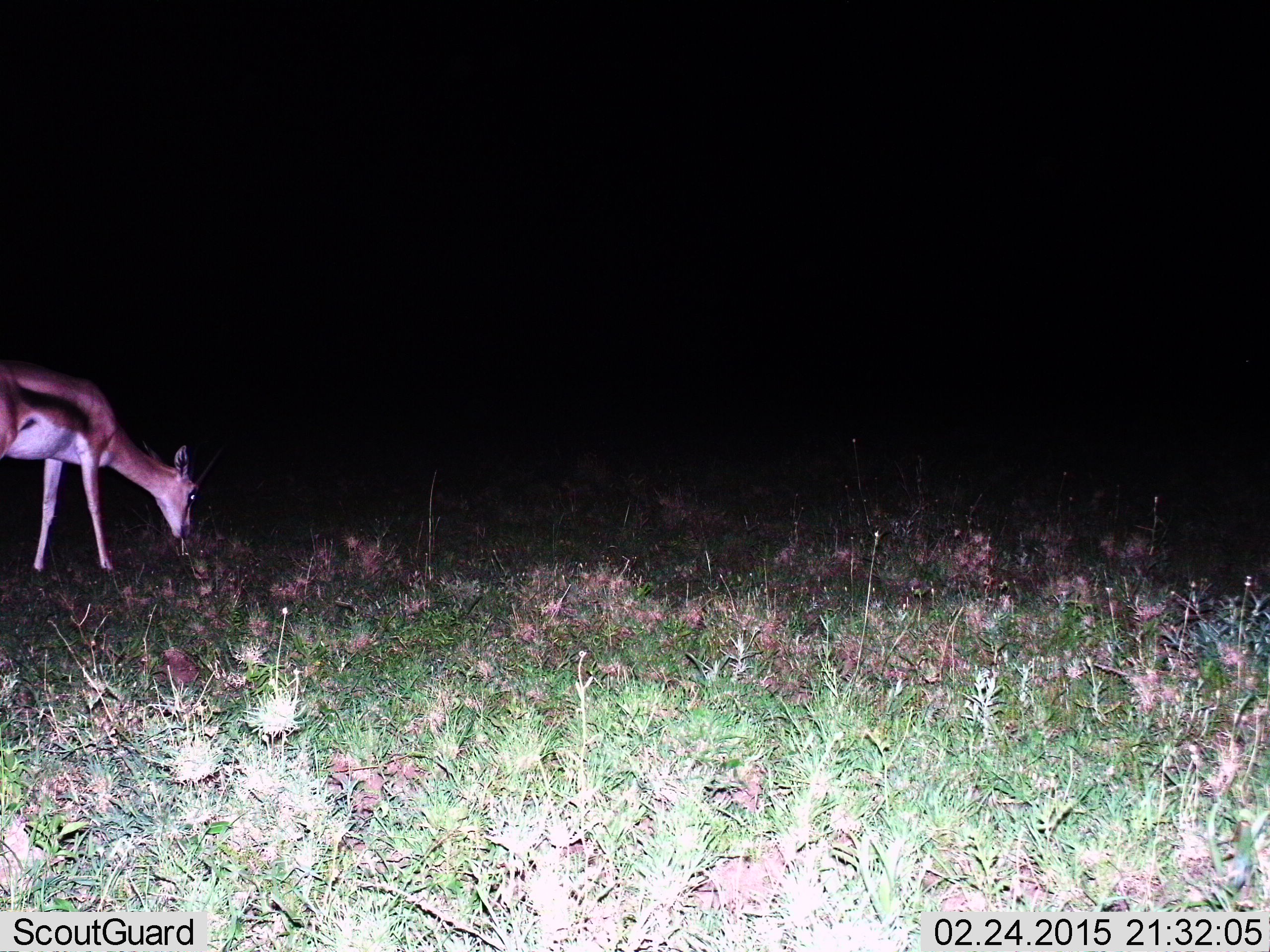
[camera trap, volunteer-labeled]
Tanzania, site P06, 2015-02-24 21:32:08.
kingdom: Animalia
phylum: Chordata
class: Mammalia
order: Artiodactyla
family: Bovidae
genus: Eudorcas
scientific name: Eudorcas thomsonii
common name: thomson's gazelle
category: gazellethomsons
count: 1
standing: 30%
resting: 0%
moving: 10%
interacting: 0%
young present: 0%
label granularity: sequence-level